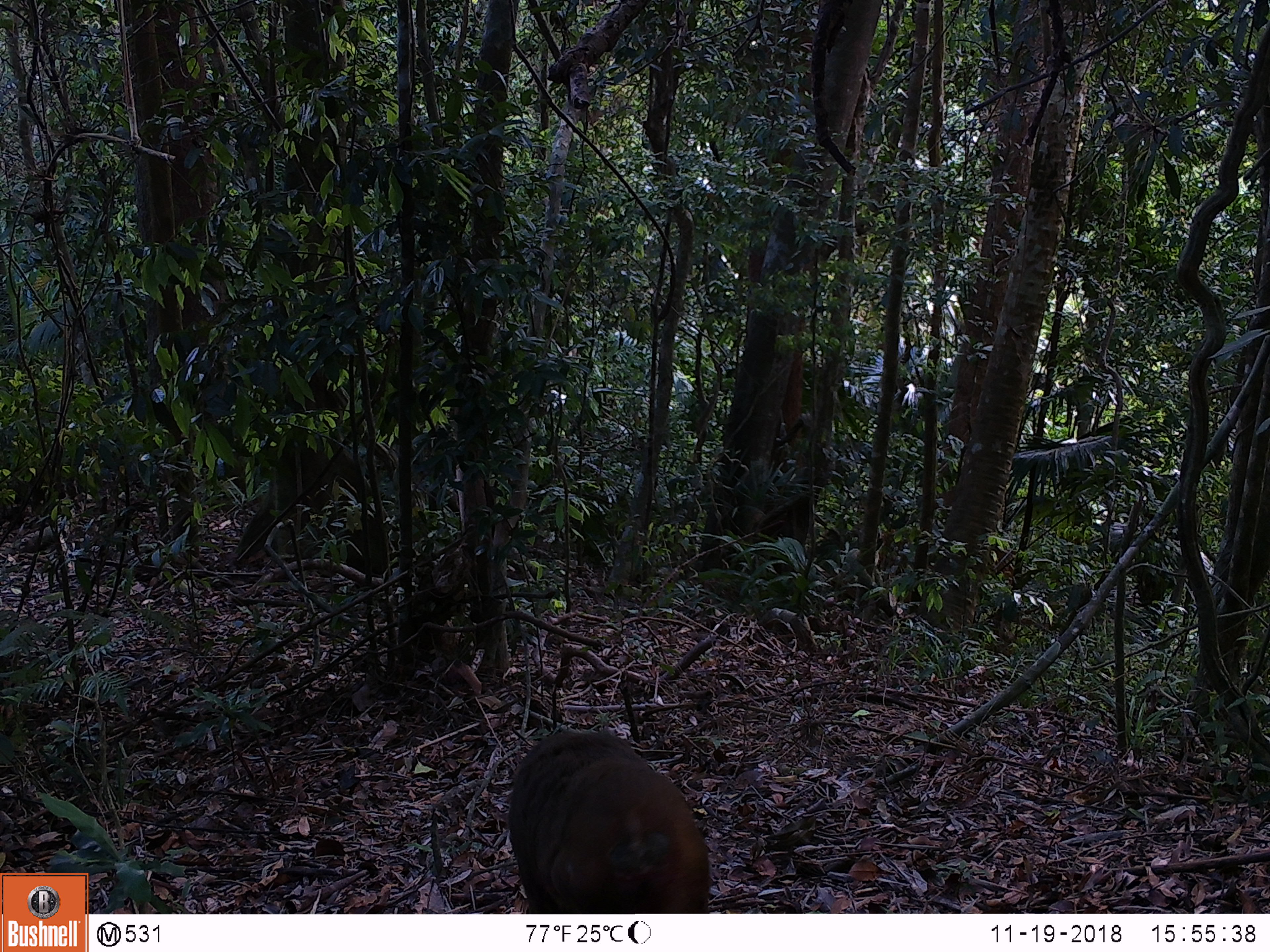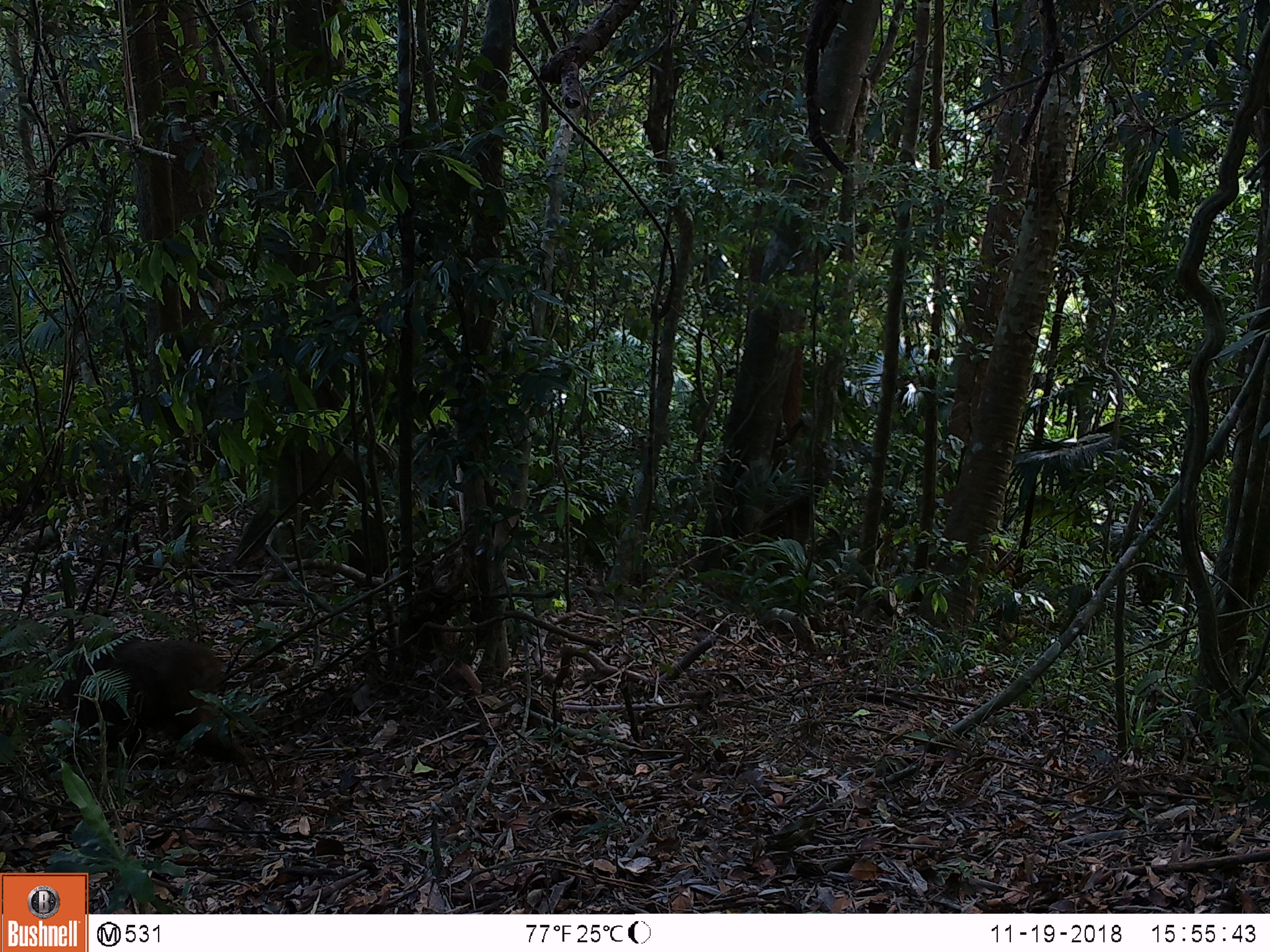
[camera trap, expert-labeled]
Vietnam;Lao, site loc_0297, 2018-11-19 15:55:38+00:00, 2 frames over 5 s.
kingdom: Animalia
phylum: Chordata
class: Mammalia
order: Primates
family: Cercopithecidae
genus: Macaca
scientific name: Macaca arctoides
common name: stump-tailed macaque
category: stump tailed macaque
Stump tailed macaque (stump-tailed macaque) (Macaca arctoides). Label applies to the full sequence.